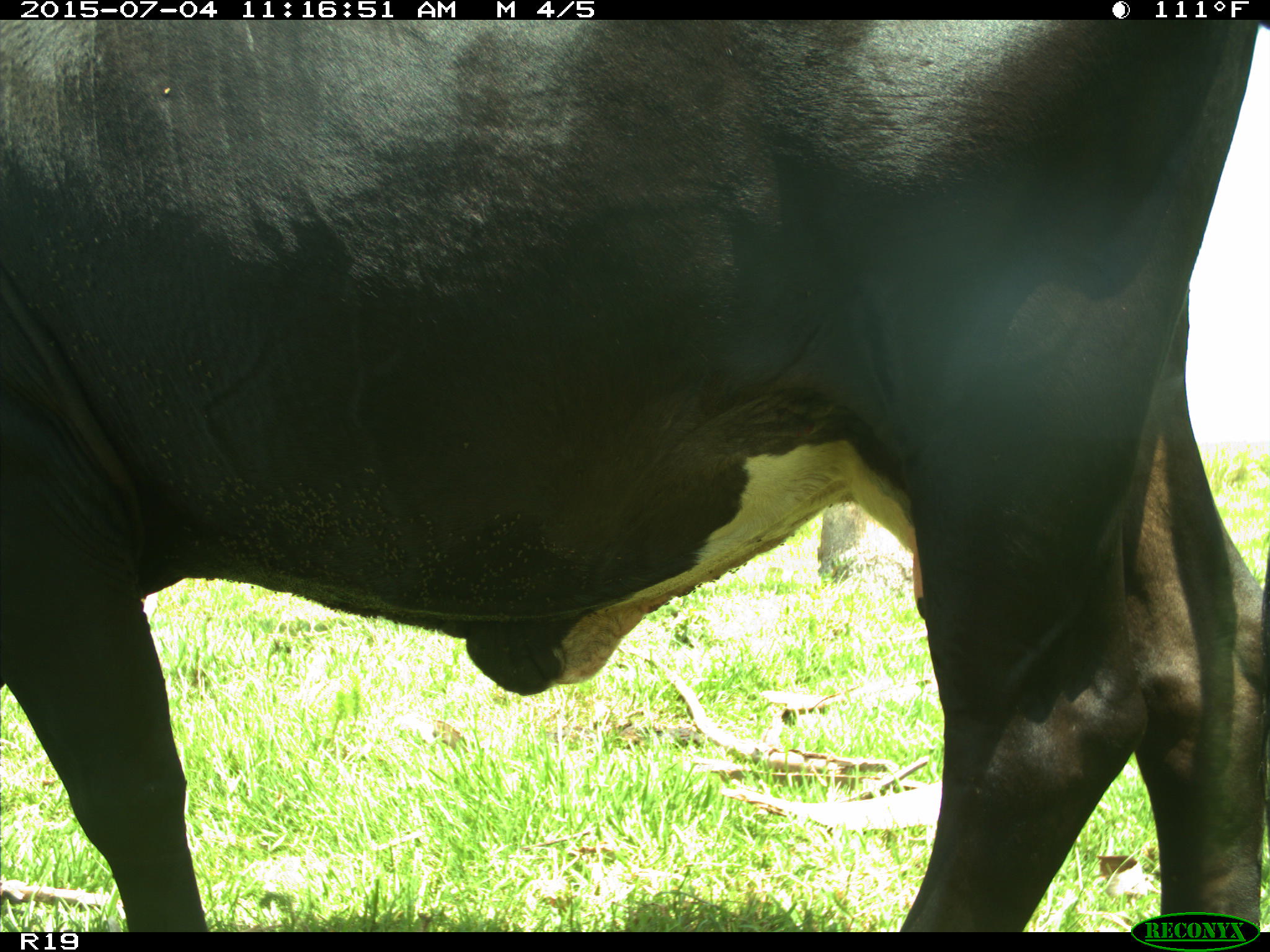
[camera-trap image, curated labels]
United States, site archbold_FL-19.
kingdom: Animalia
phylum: Chordata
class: Mammalia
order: Artiodactyla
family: Bovidae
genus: Bos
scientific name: Bos taurus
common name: domestic cow